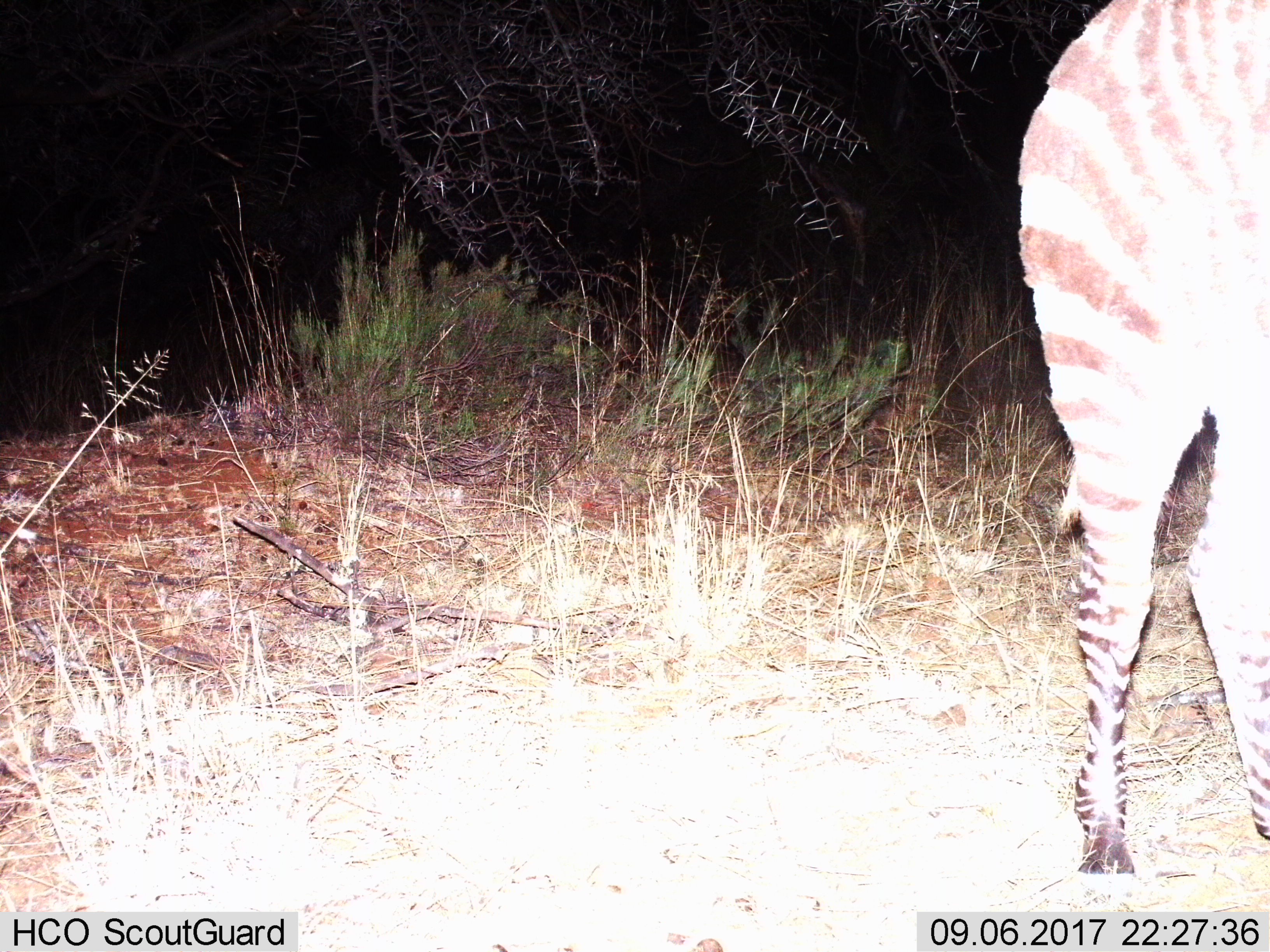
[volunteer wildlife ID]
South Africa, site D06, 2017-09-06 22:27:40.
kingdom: Animalia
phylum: Chordata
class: Mammalia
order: Perissodactyla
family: Equidae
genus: Equus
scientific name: Equus zebra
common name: mountain zebra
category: zebramountain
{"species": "zebramountain (mountain zebra) (Equus zebra)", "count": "1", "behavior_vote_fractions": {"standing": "86%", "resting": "0%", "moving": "14%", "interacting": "0%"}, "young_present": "0%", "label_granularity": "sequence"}